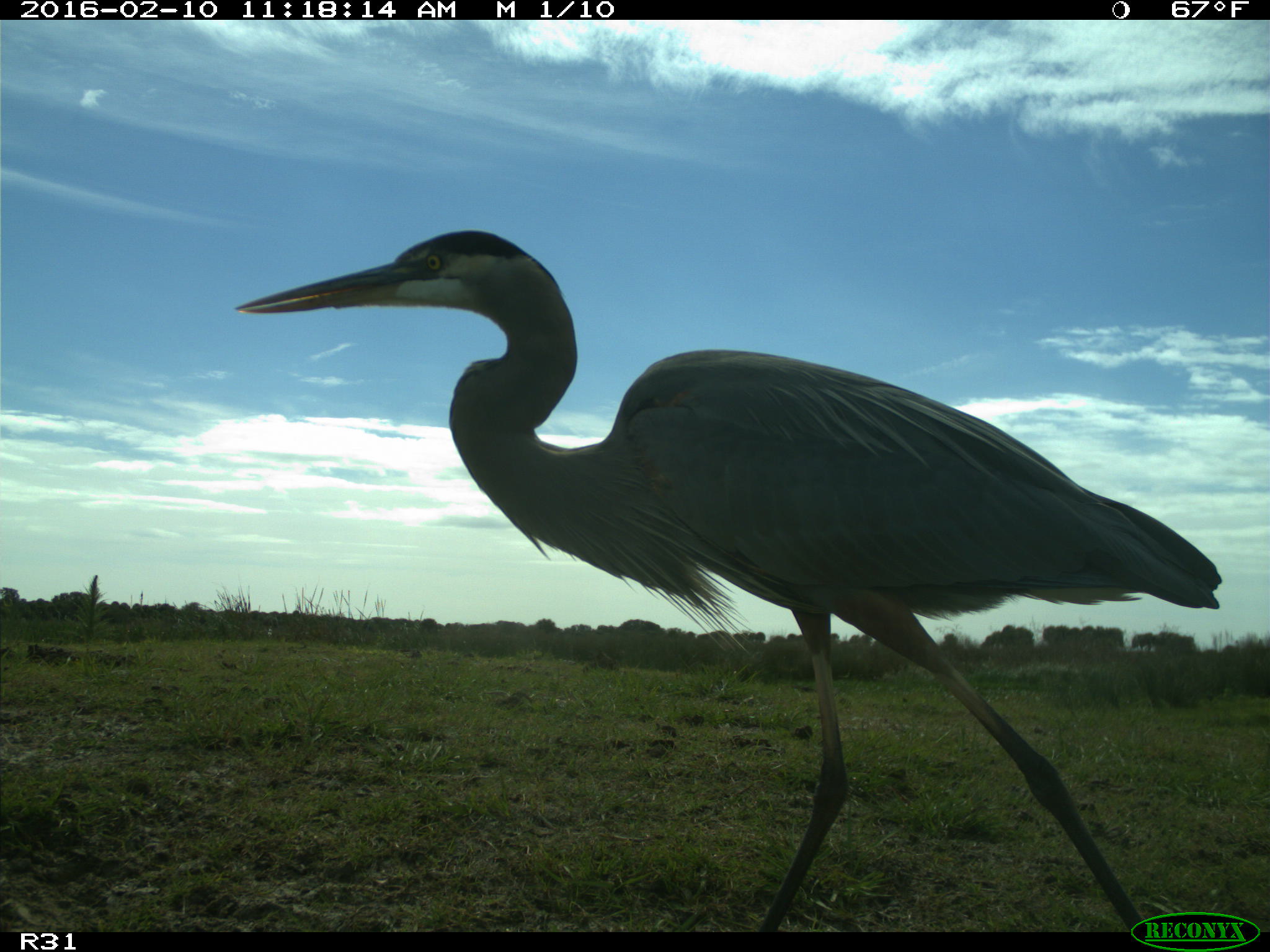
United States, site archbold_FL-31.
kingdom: Animalia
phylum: Chordata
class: Aves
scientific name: Aves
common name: birds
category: unidentified bird